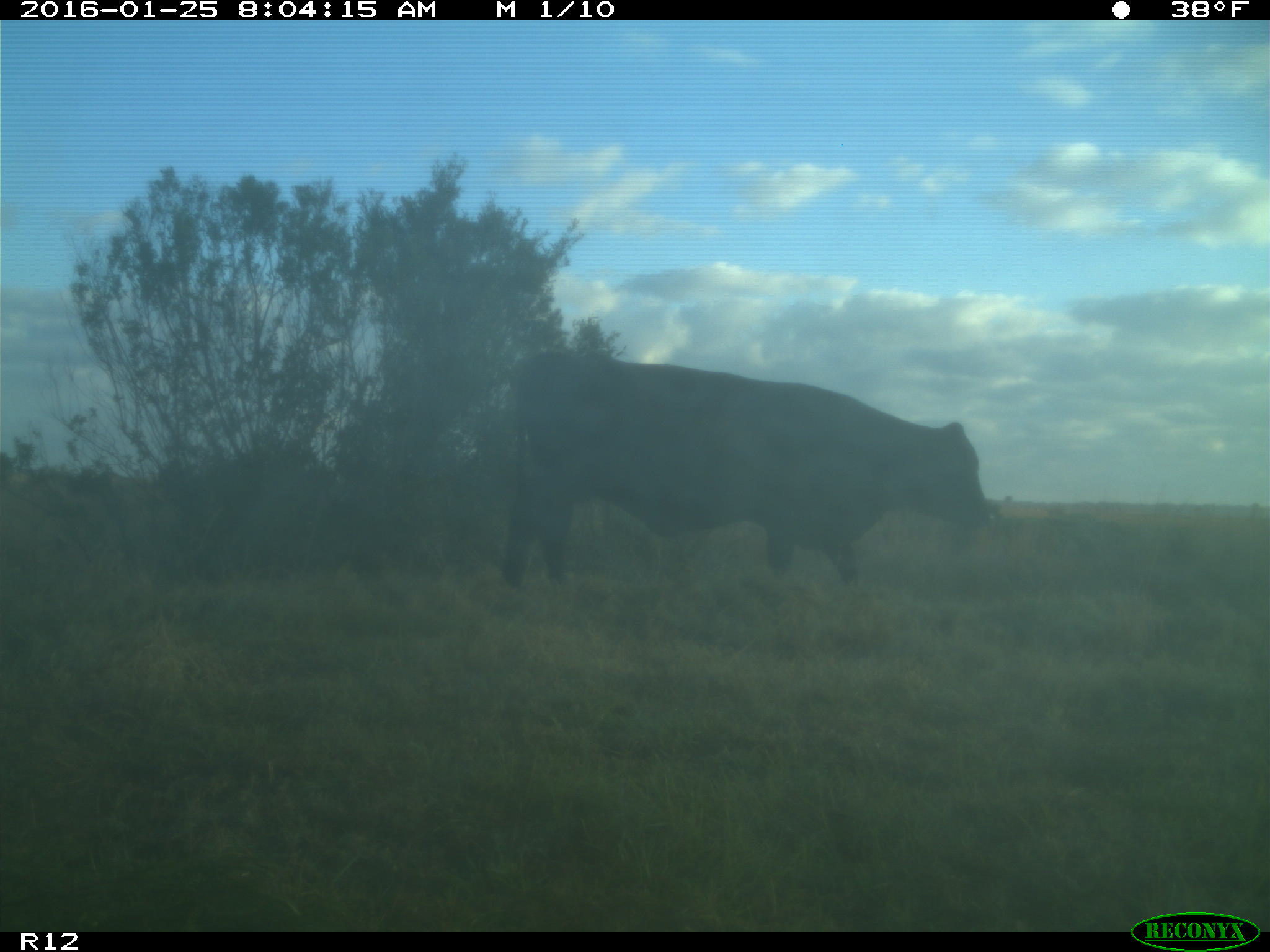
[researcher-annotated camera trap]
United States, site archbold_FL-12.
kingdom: Animalia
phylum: Chordata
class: Mammalia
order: Artiodactyla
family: Bovidae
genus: Bos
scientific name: Bos taurus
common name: domestic cow